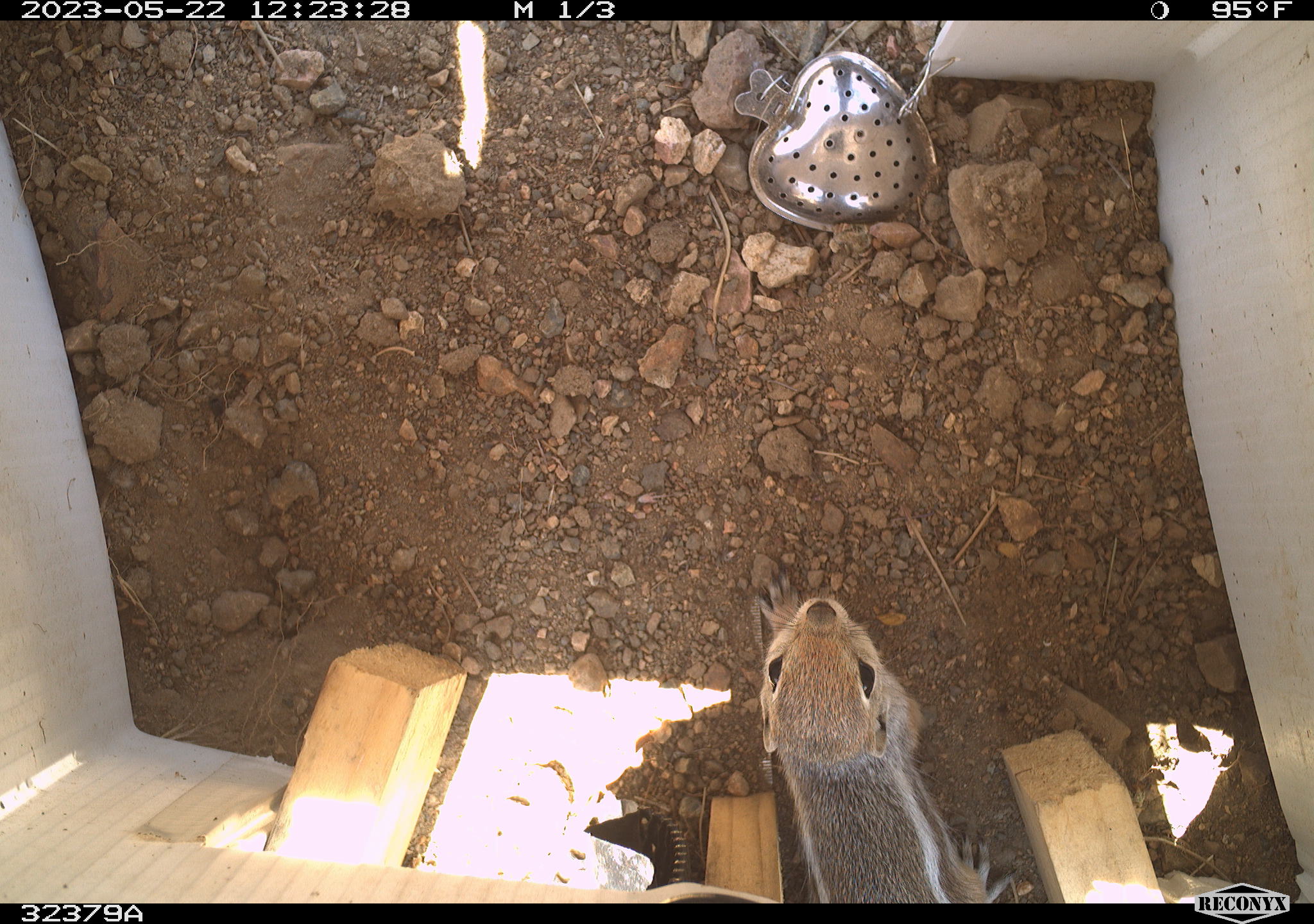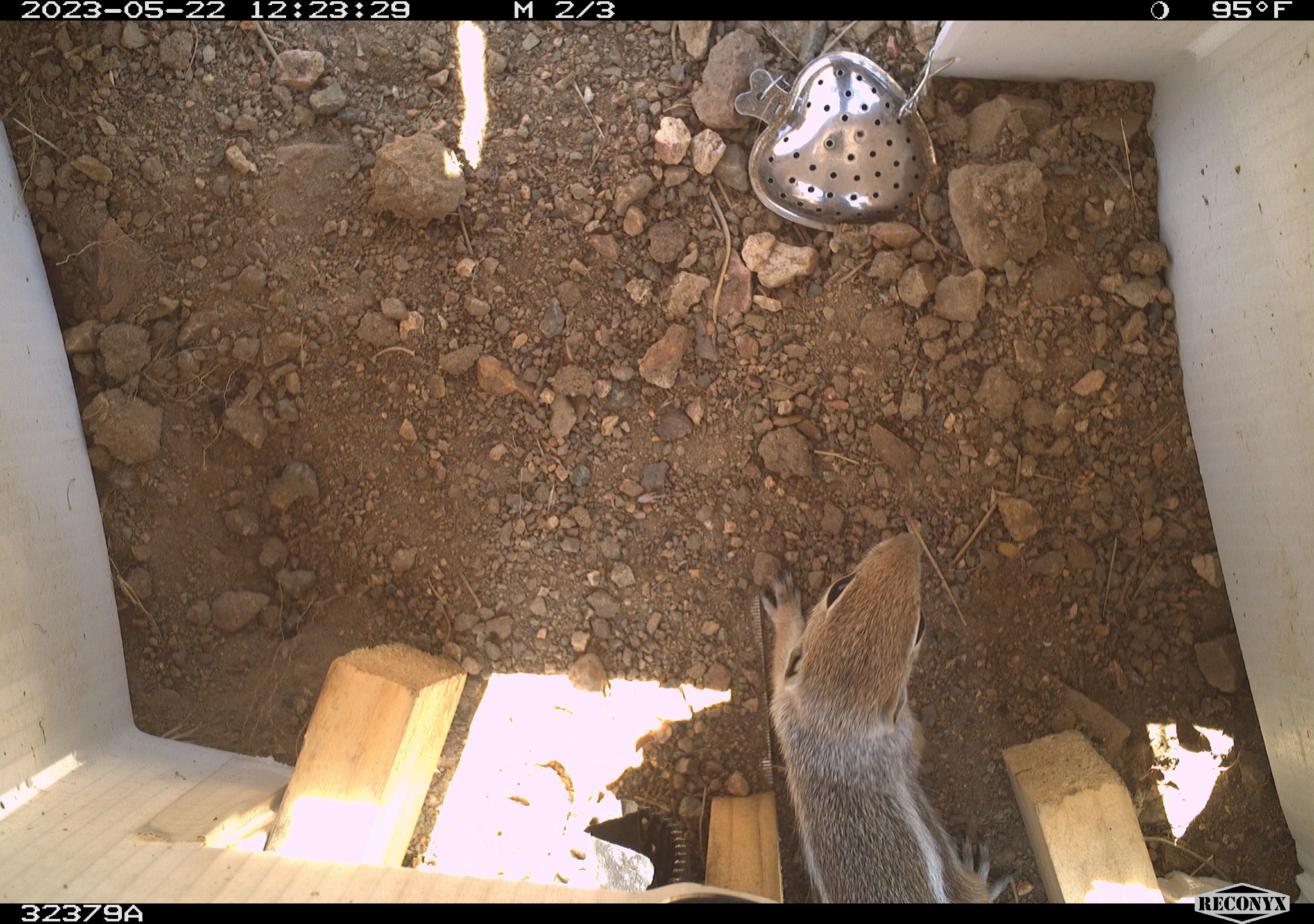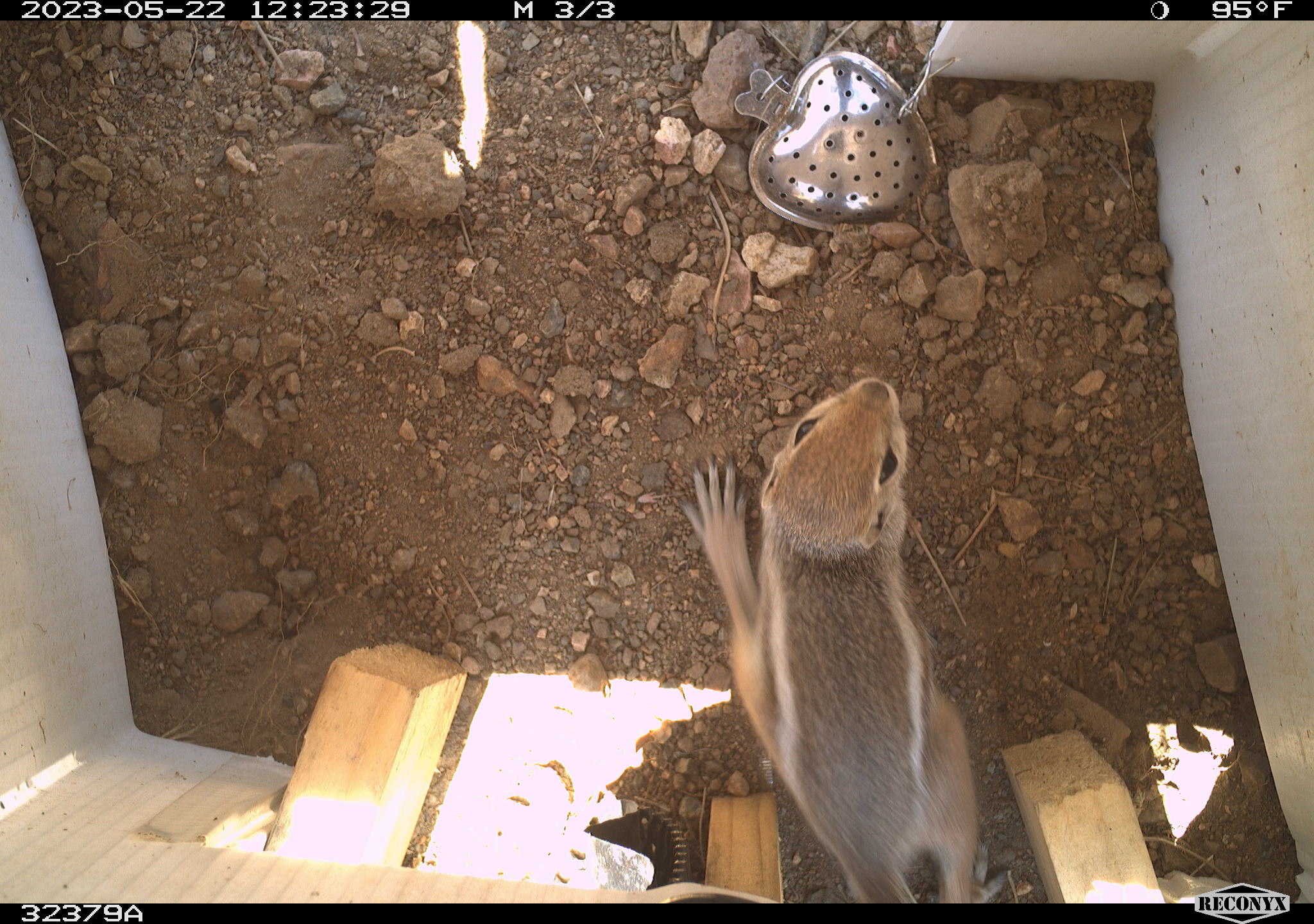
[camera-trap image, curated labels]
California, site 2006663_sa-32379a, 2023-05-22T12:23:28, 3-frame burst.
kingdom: Animalia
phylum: Chordata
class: Mammalia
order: Rodentia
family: Sciuridae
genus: Ammospermophilus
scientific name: Ammospermophilus leucurus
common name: white-tailed antelope squirrel